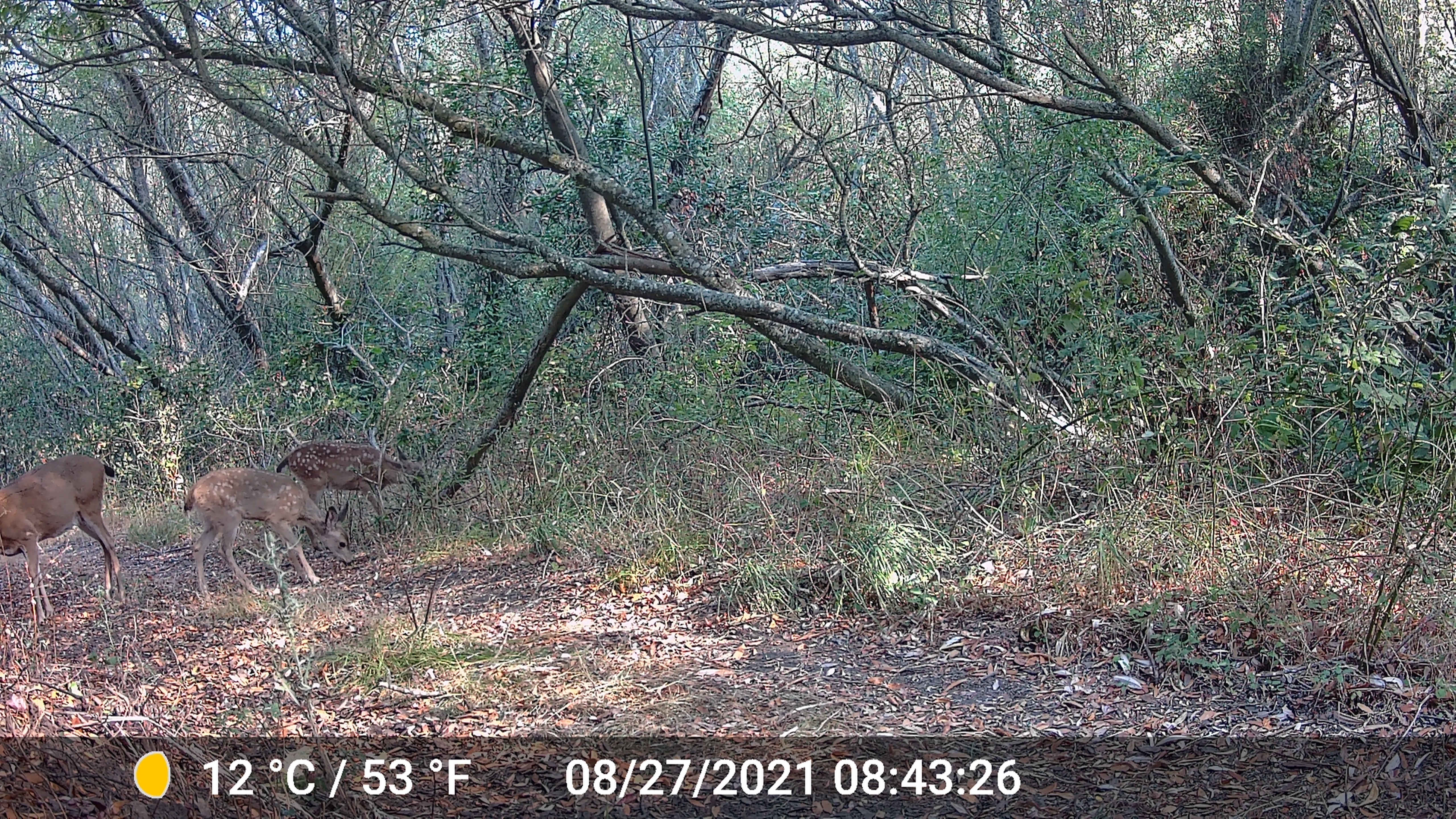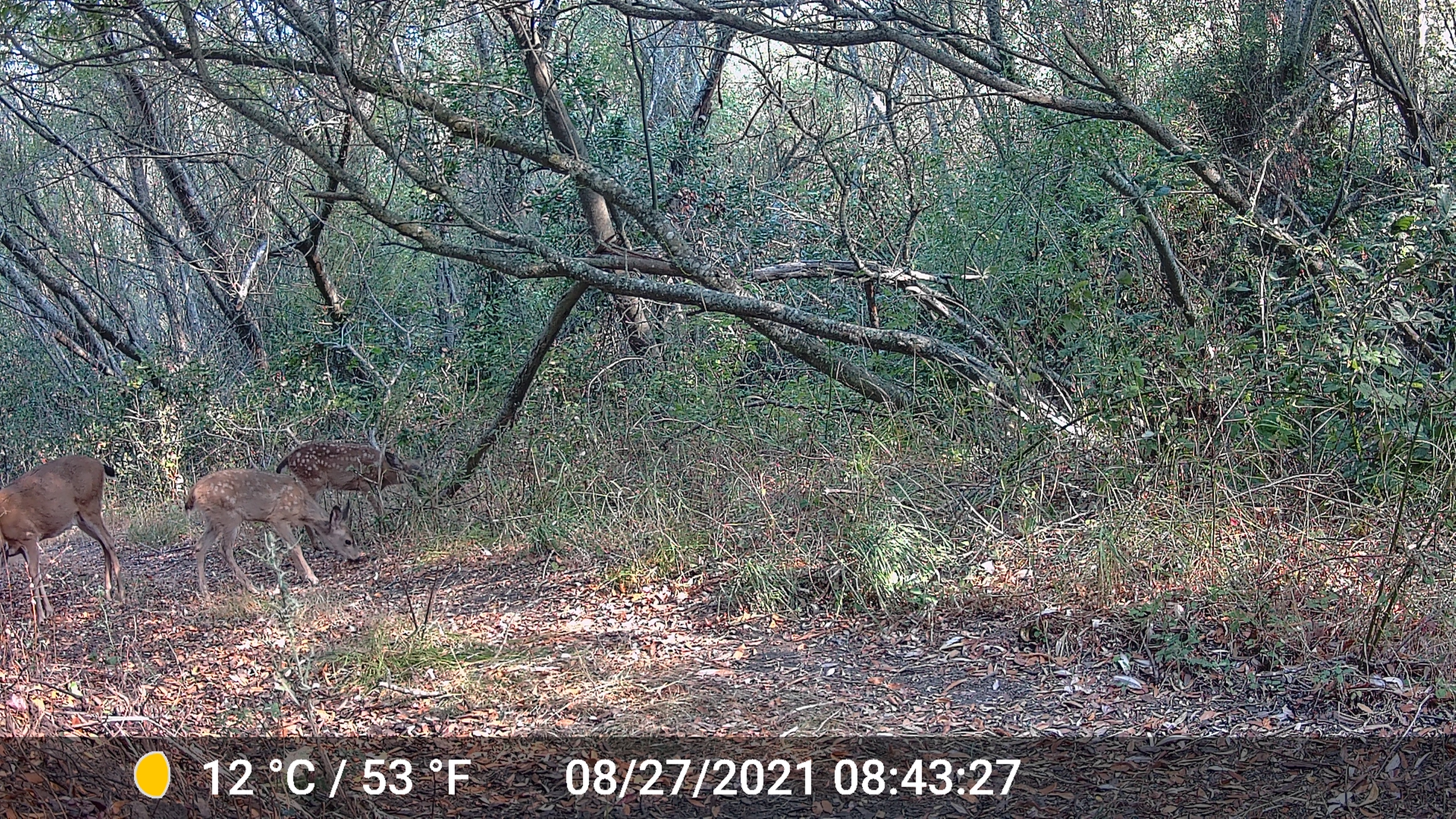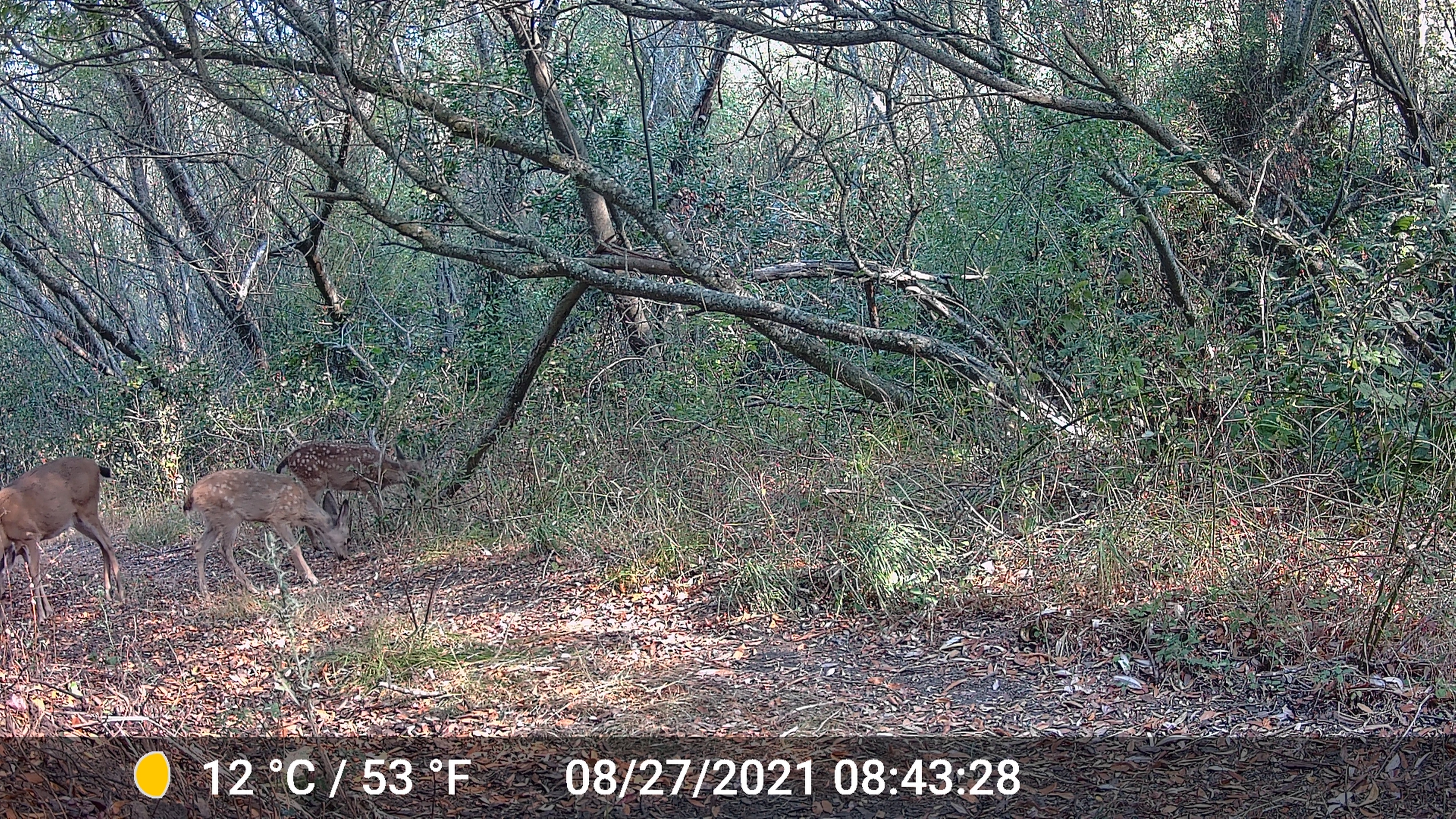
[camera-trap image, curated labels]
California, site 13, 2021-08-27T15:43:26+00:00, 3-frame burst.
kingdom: Animalia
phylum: Chordata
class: Mammalia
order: Artiodactyla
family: Cervidae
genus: Odocoileus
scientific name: Odocoileus hemionus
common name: mule deer